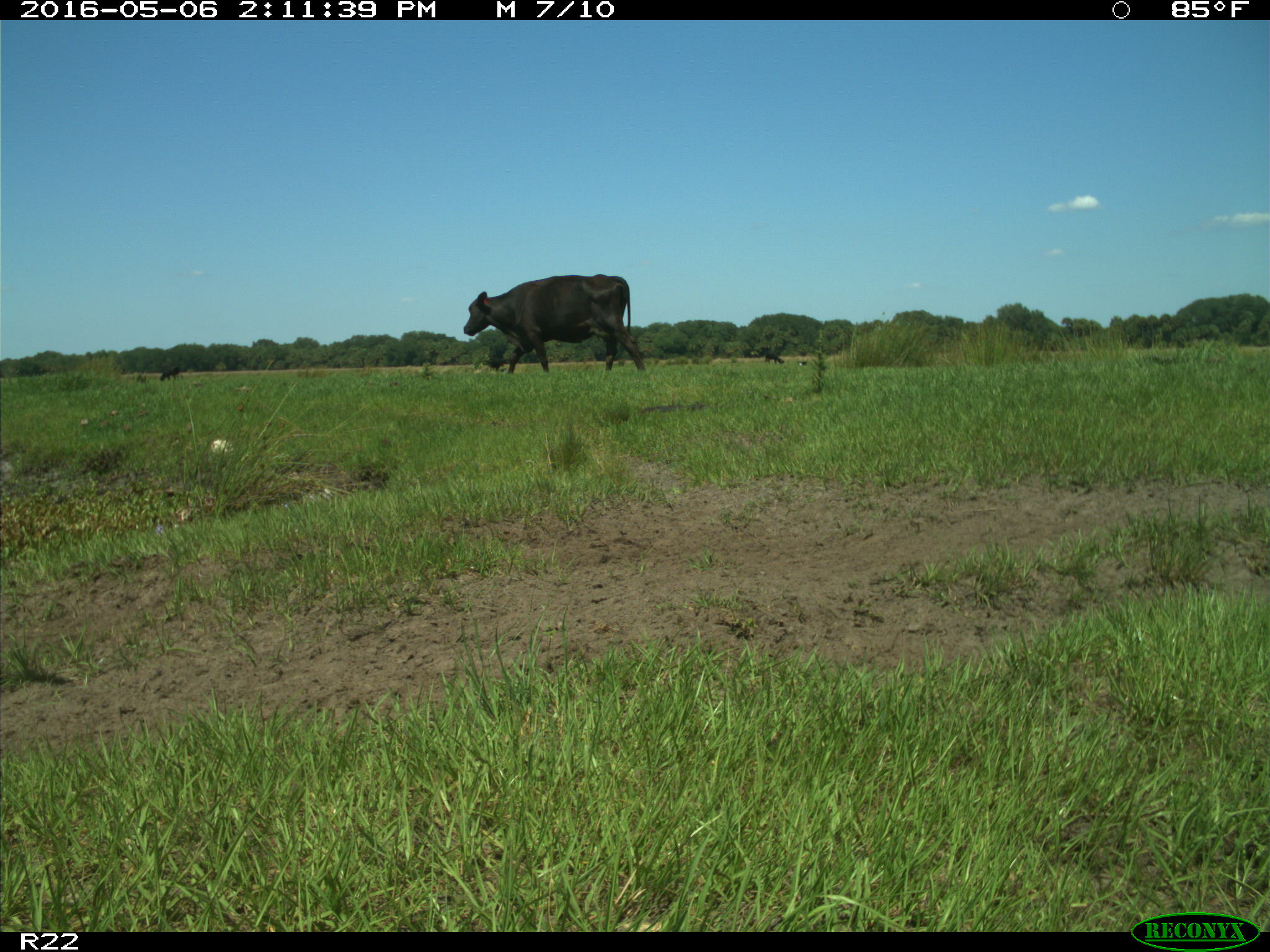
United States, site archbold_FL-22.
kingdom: Animalia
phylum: Chordata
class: Mammalia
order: Artiodactyla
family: Bovidae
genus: Bos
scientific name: Bos taurus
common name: domestic cow